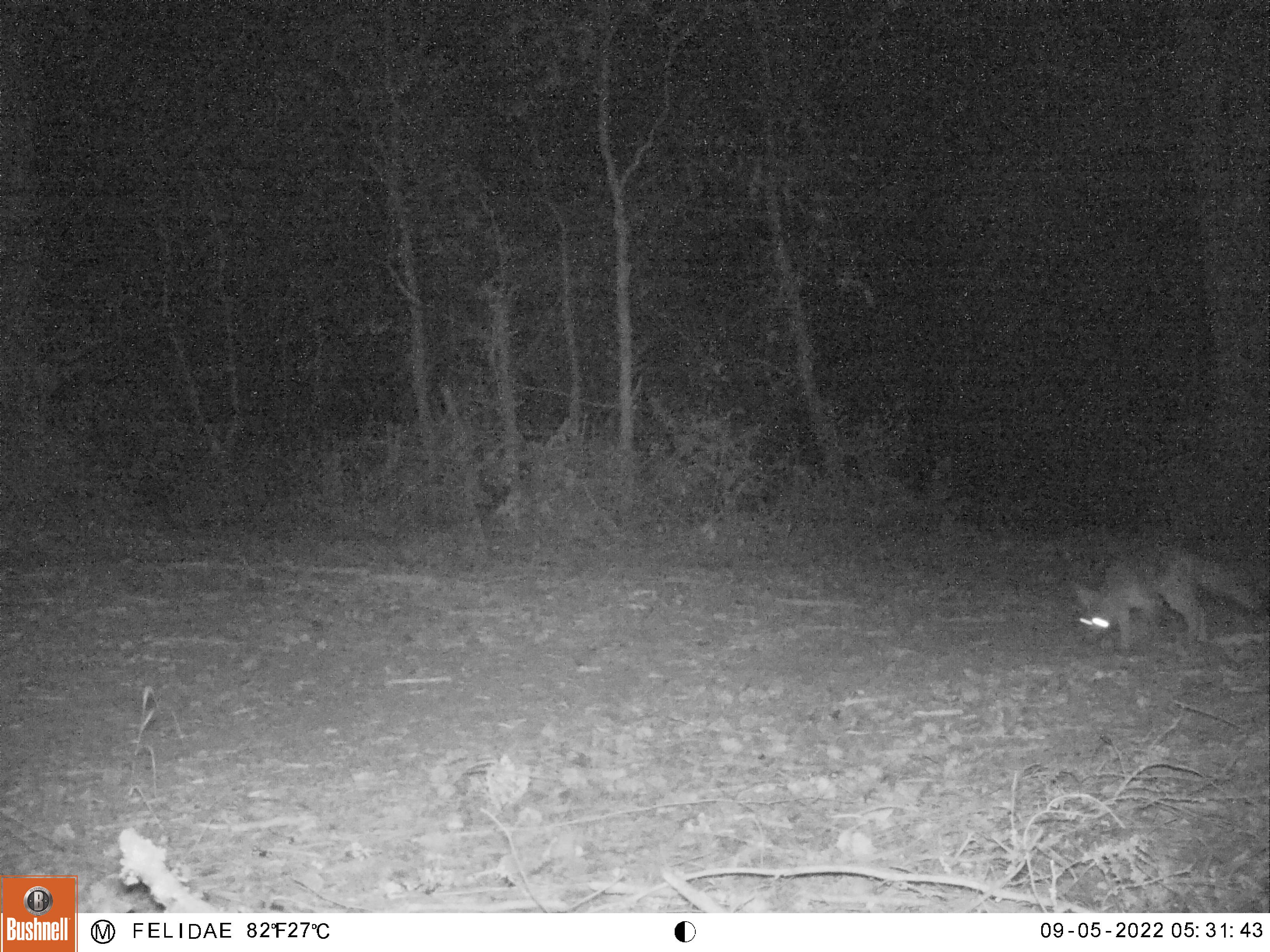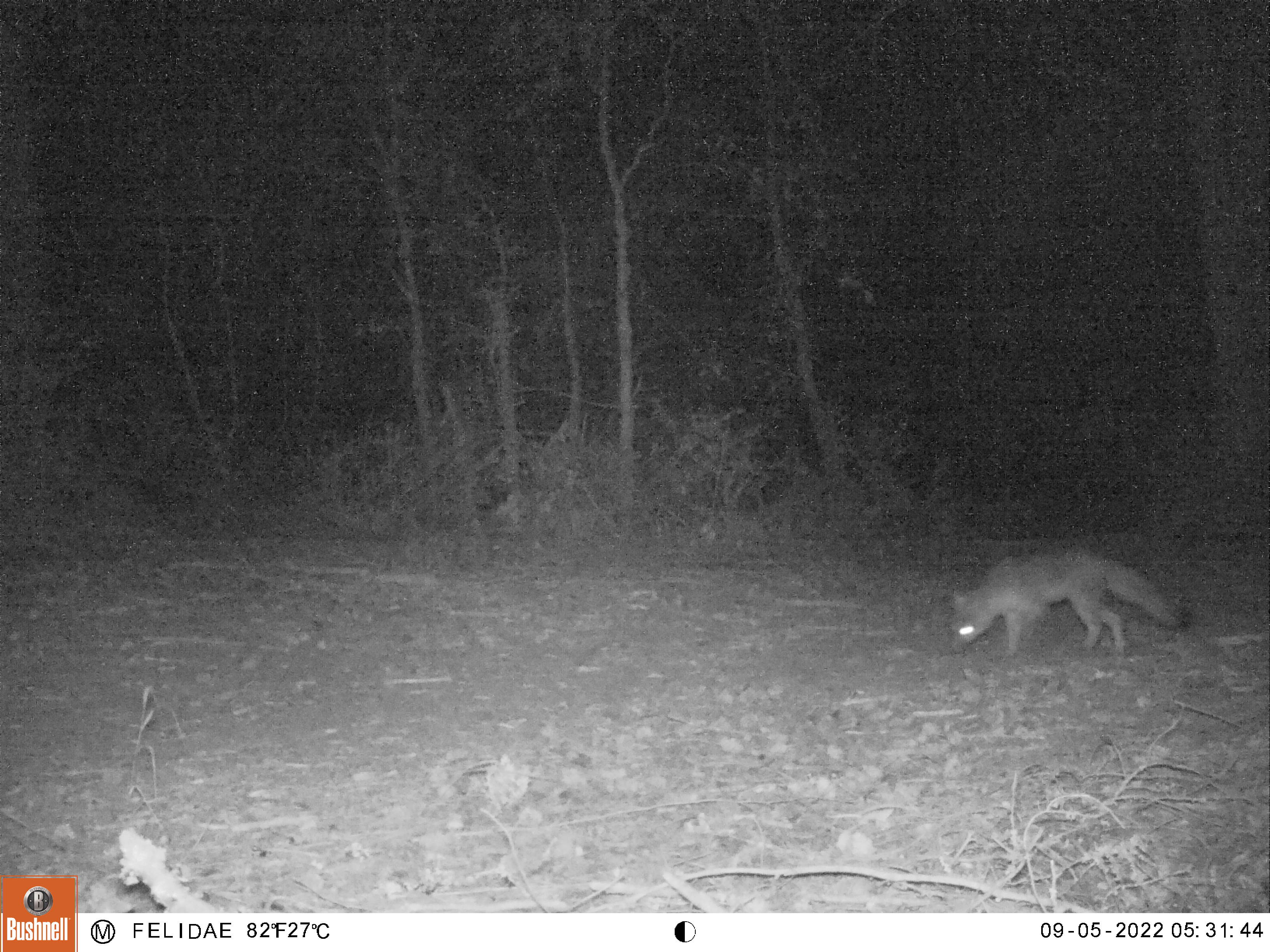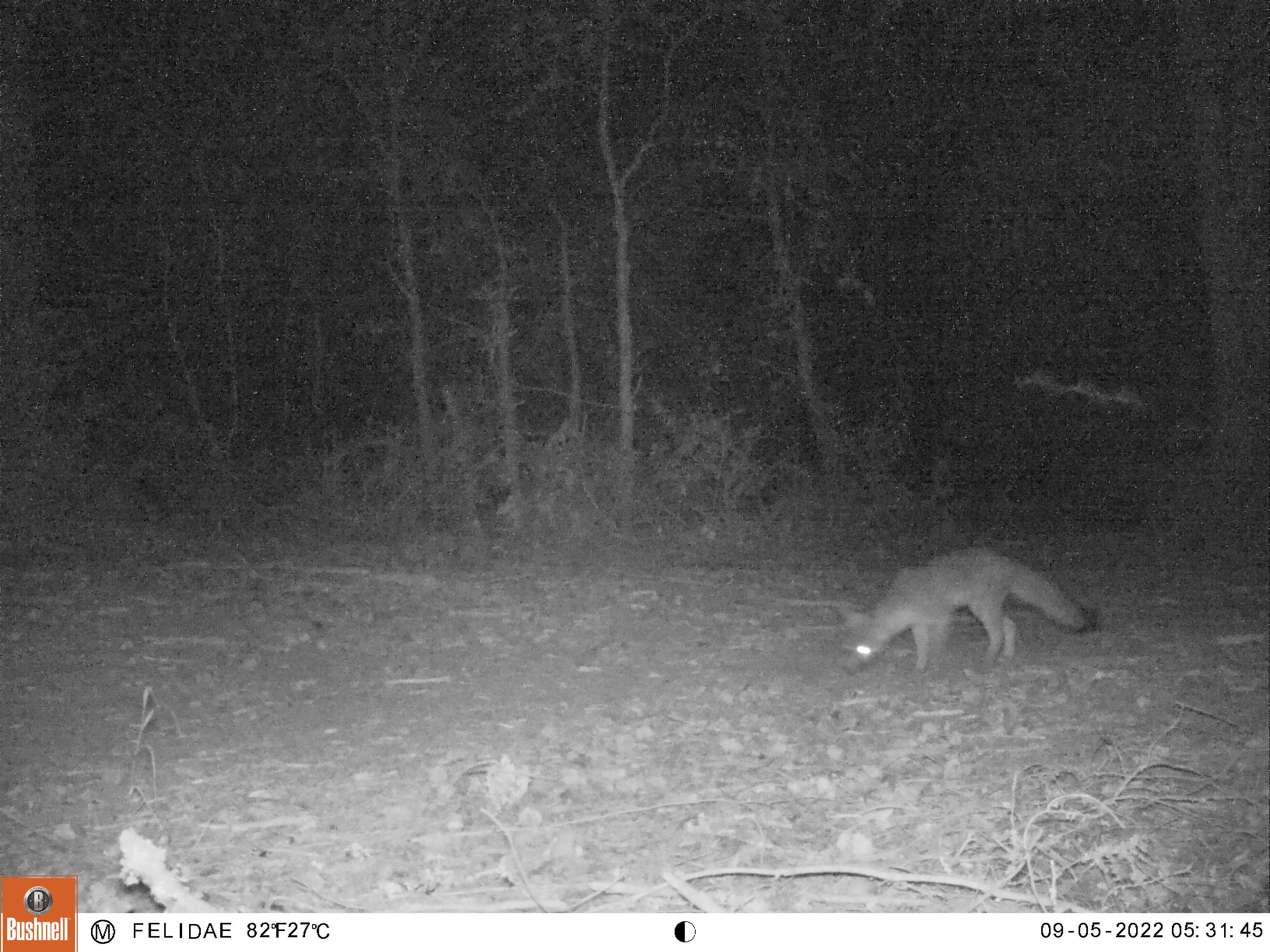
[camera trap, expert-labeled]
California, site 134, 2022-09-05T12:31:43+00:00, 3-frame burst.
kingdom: Animalia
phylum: Chordata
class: Mammalia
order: Carnivora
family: Canidae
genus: Urocyon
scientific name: Urocyon cinereoargenteus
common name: gray fox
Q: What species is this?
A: Gray fox (Urocyon cinereoargenteus).